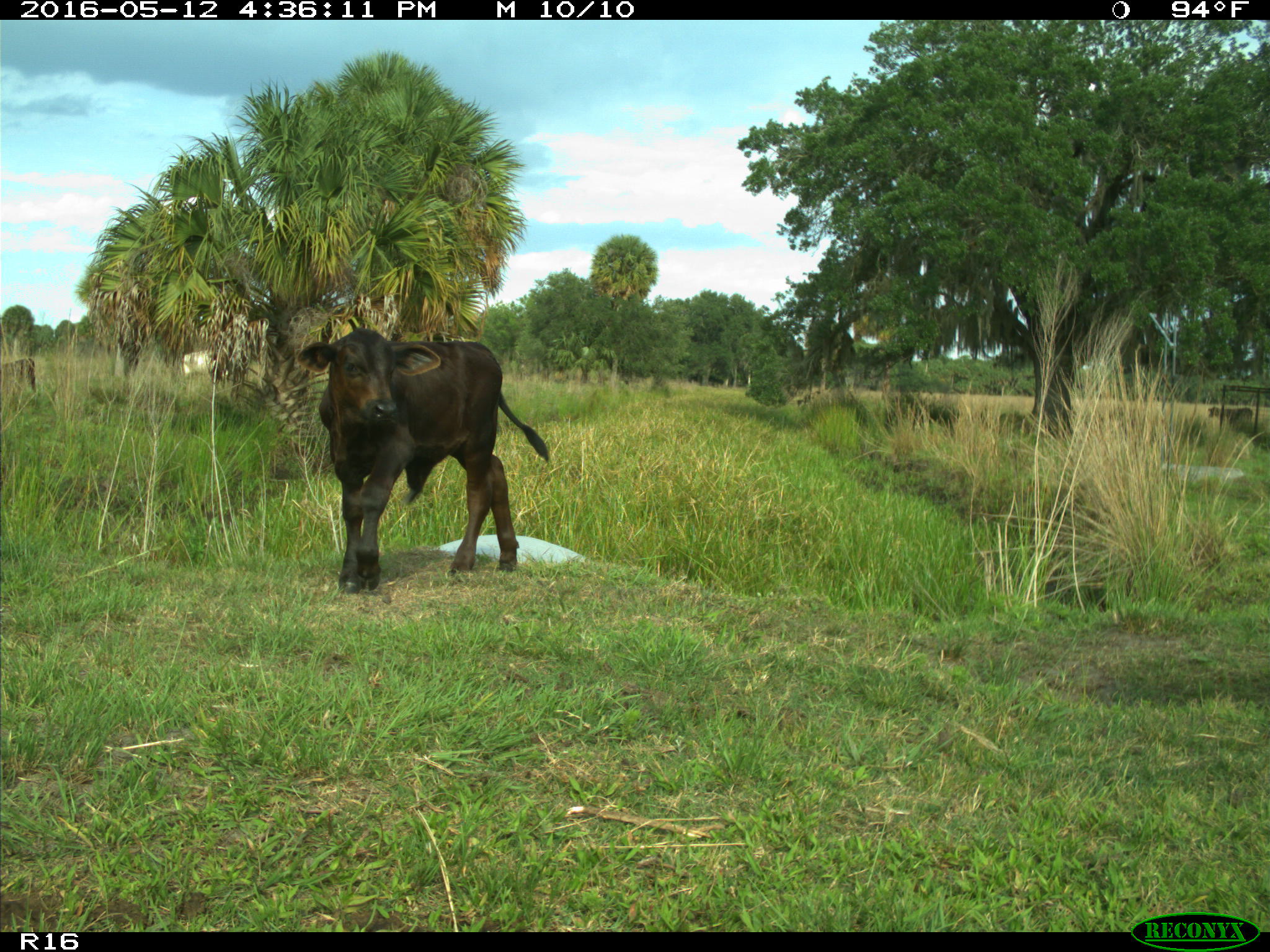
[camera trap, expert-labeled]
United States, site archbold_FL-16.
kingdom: Animalia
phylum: Chordata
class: Mammalia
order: Artiodactyla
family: Bovidae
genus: Bos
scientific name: Bos taurus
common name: domestic cow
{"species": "Bos taurus (domestic cow)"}